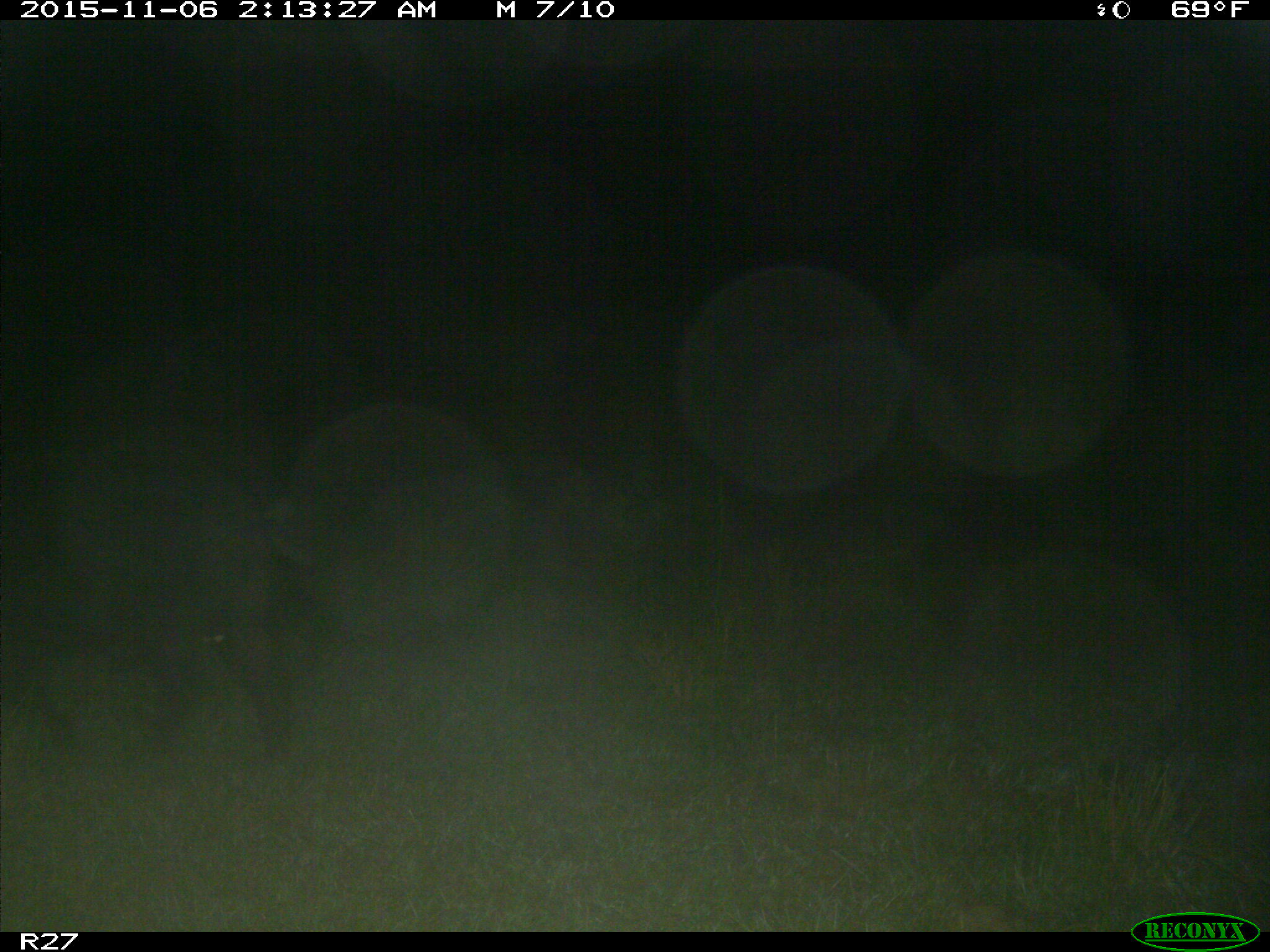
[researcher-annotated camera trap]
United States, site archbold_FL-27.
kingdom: Animalia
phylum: Chordata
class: Mammalia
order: Artiodactyla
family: Suidae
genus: Sus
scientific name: Sus scrofa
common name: wild boar